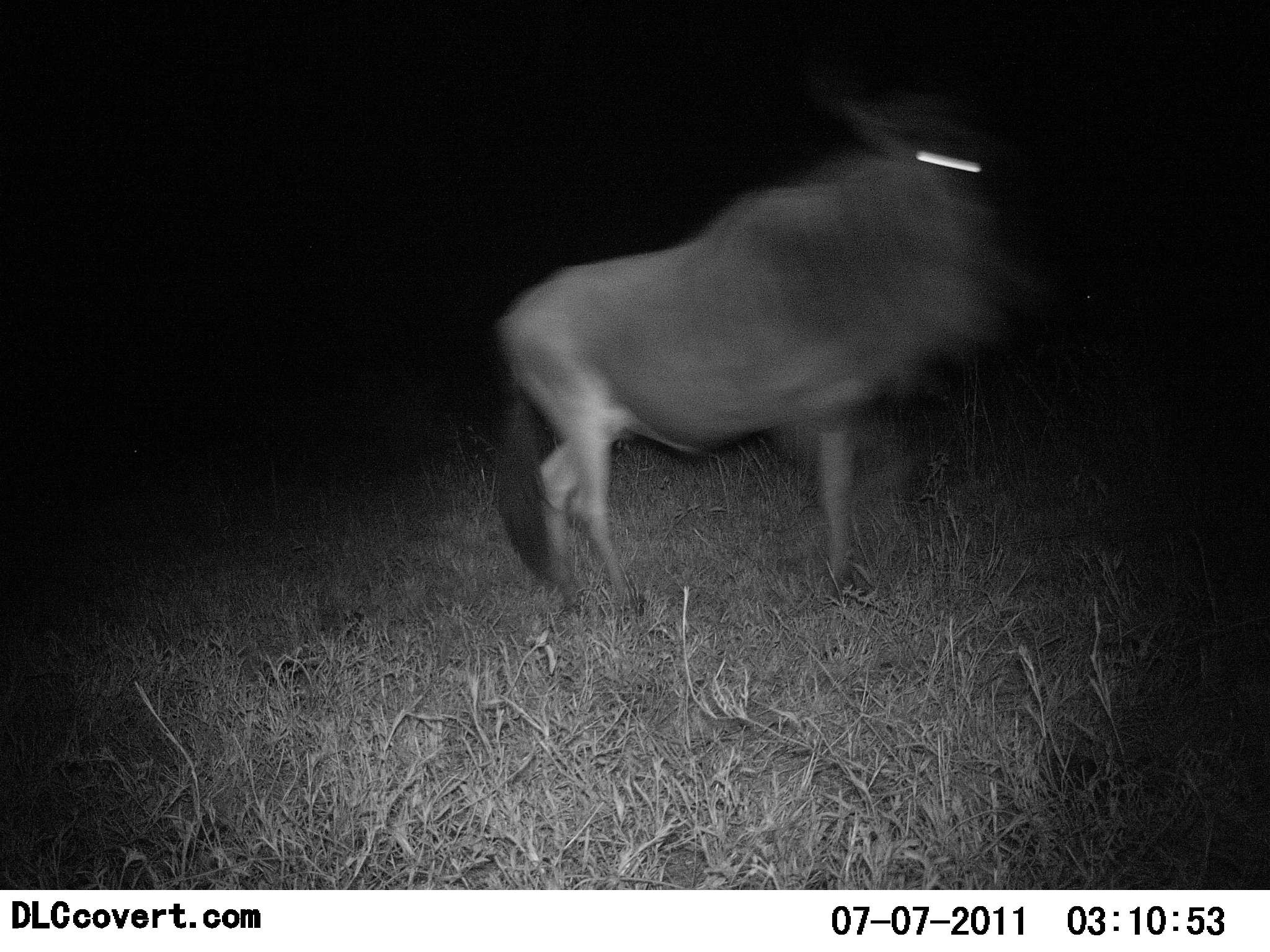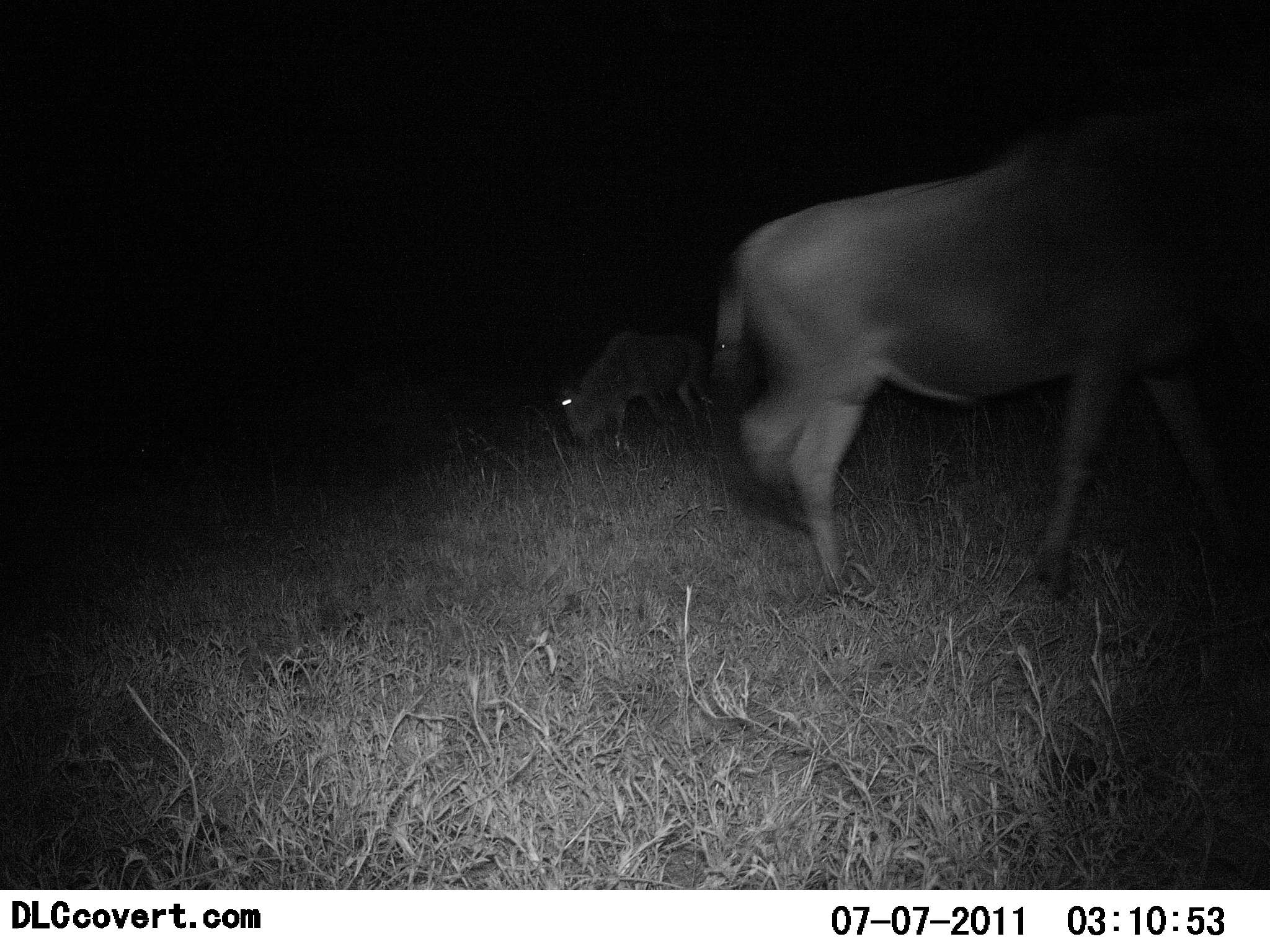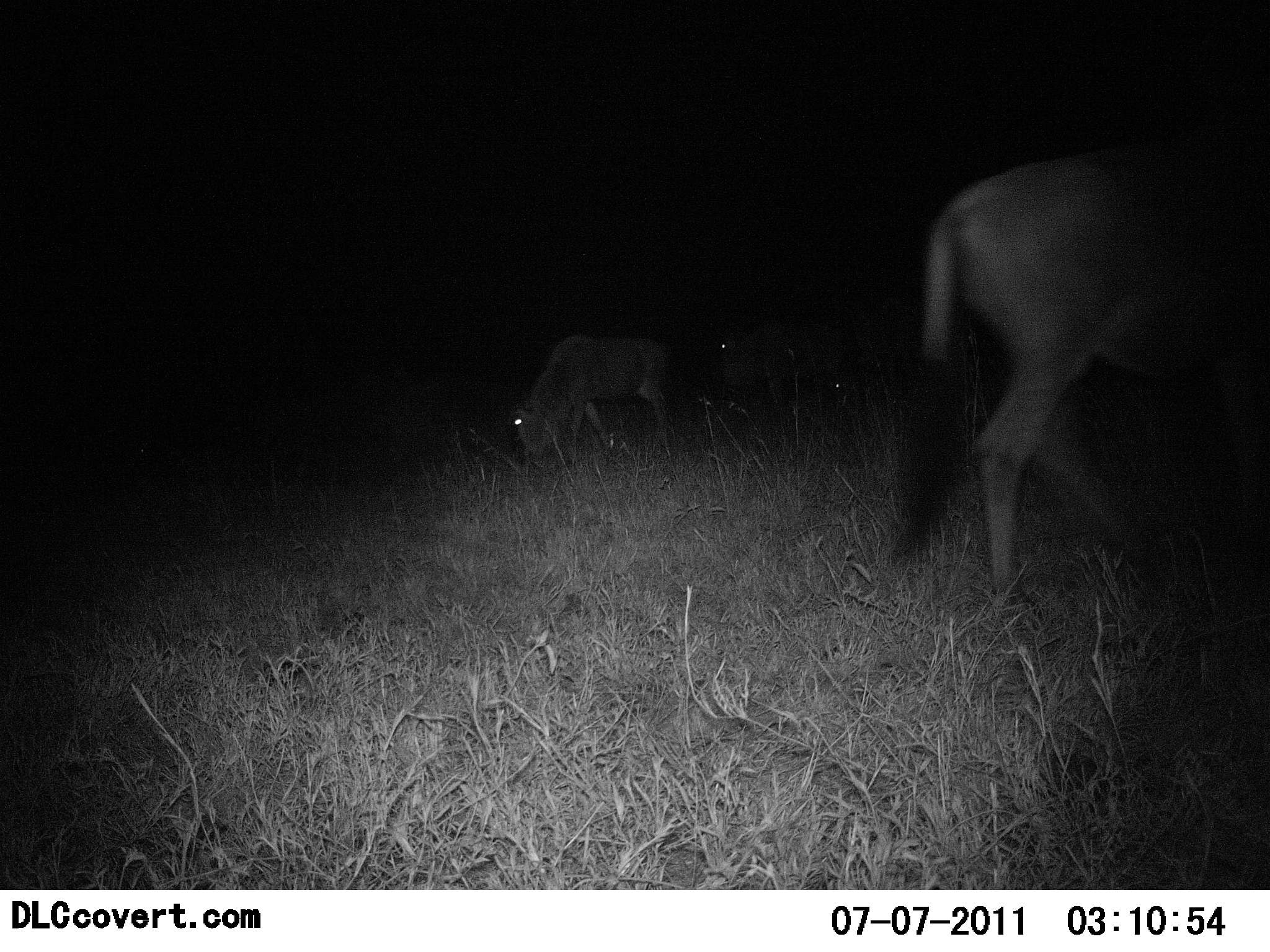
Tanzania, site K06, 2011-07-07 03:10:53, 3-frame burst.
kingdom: Animalia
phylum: Chordata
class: Mammalia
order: Artiodactyla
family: Bovidae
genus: Connochaetes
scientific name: Connochaetes taurinus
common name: blue wildebeest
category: wildebeest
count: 2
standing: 0%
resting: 0%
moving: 80%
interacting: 0%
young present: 10%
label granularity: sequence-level